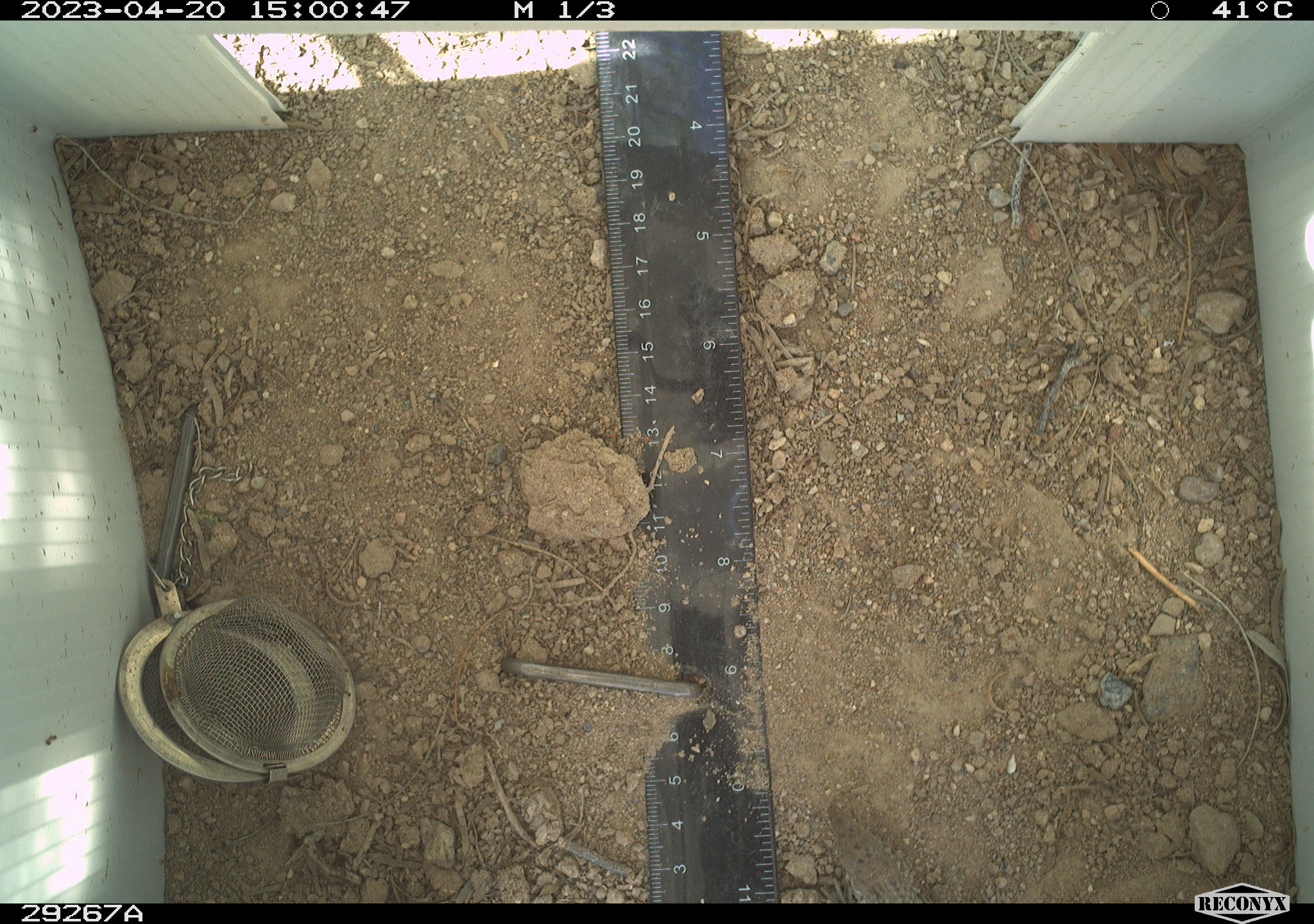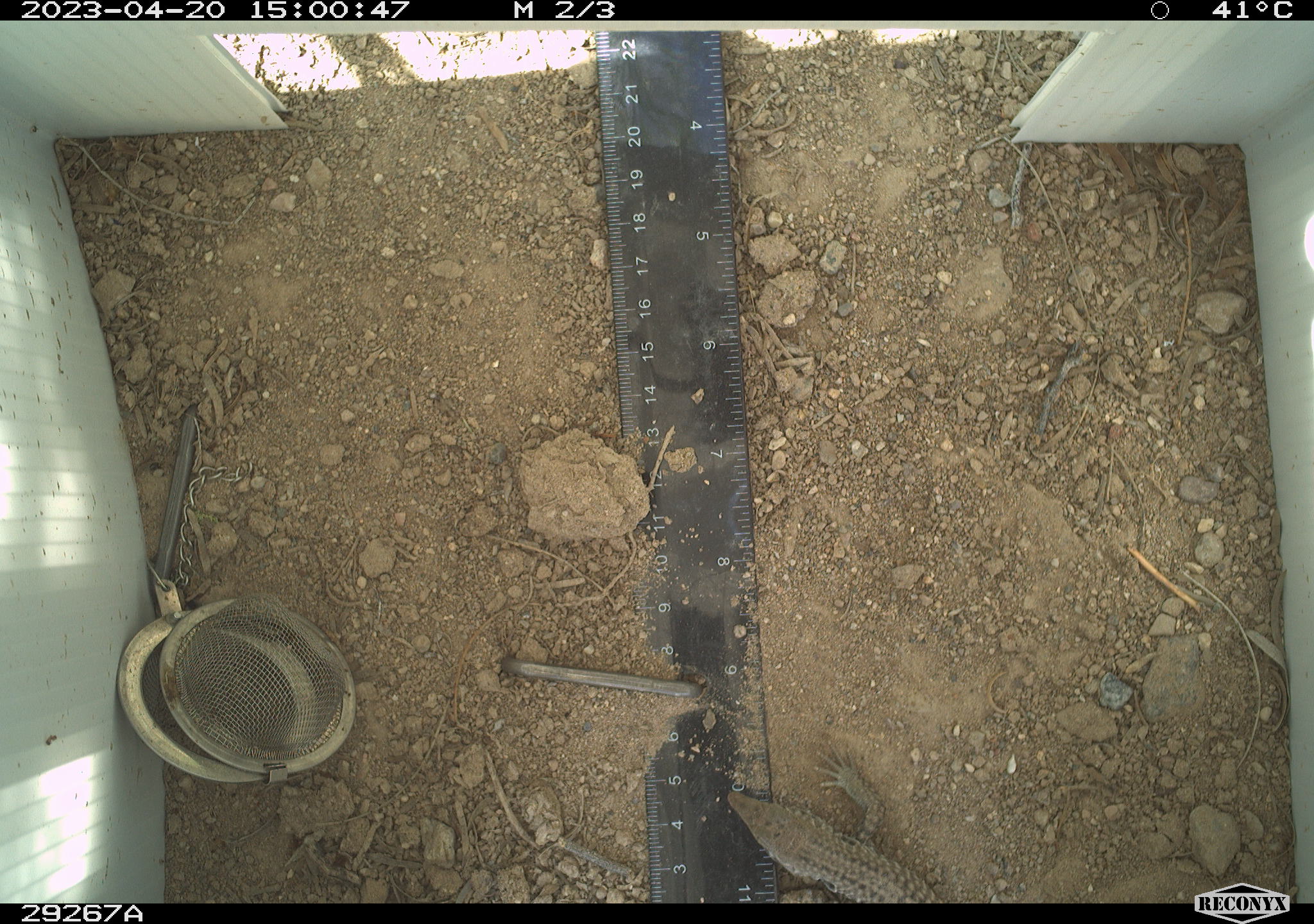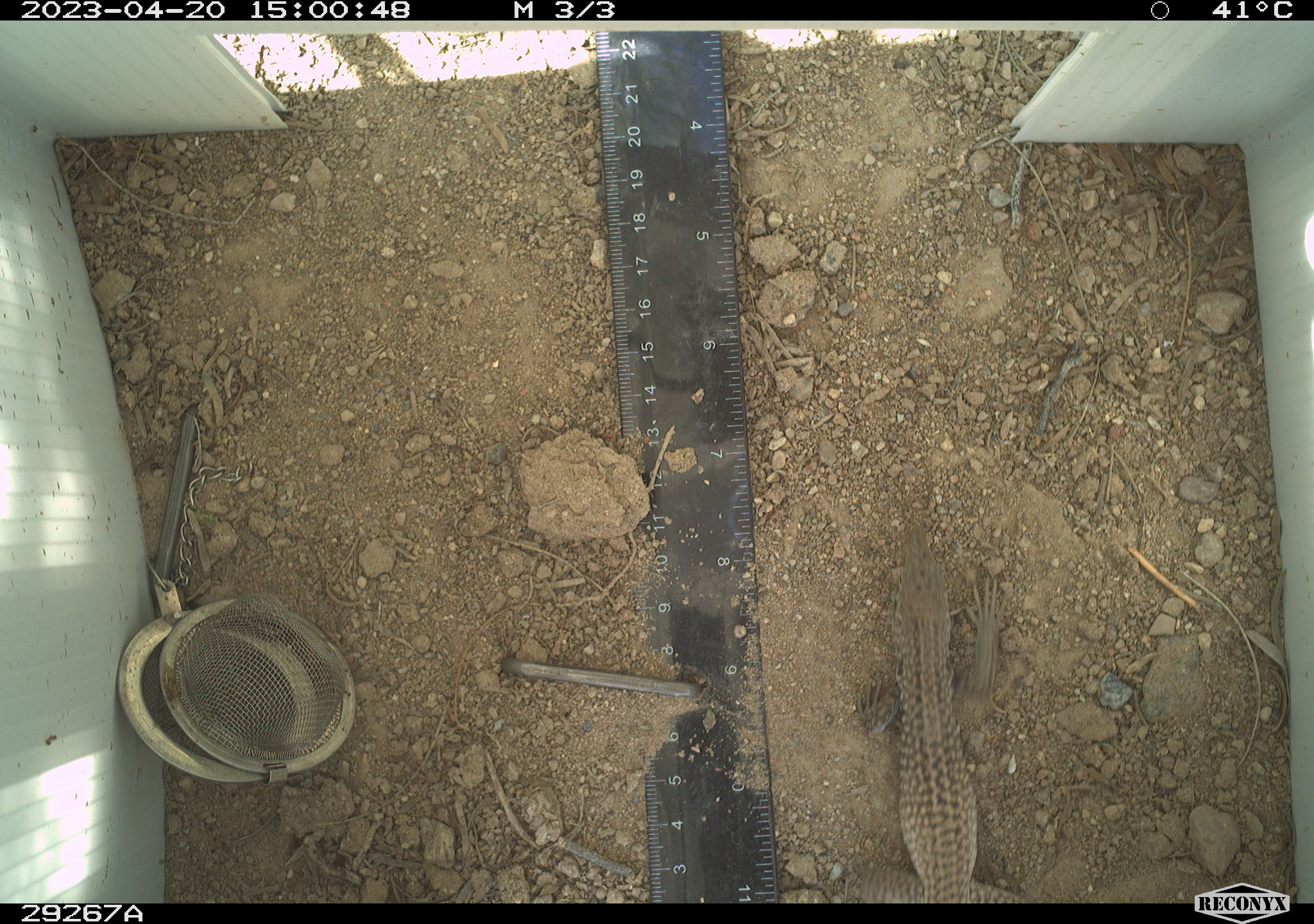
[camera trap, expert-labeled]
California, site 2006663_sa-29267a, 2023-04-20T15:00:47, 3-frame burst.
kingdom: Animalia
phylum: Chordata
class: Reptilia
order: Squamata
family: Teiidae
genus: Aspidoscelis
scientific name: Aspidoscelis tigris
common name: western whiptail